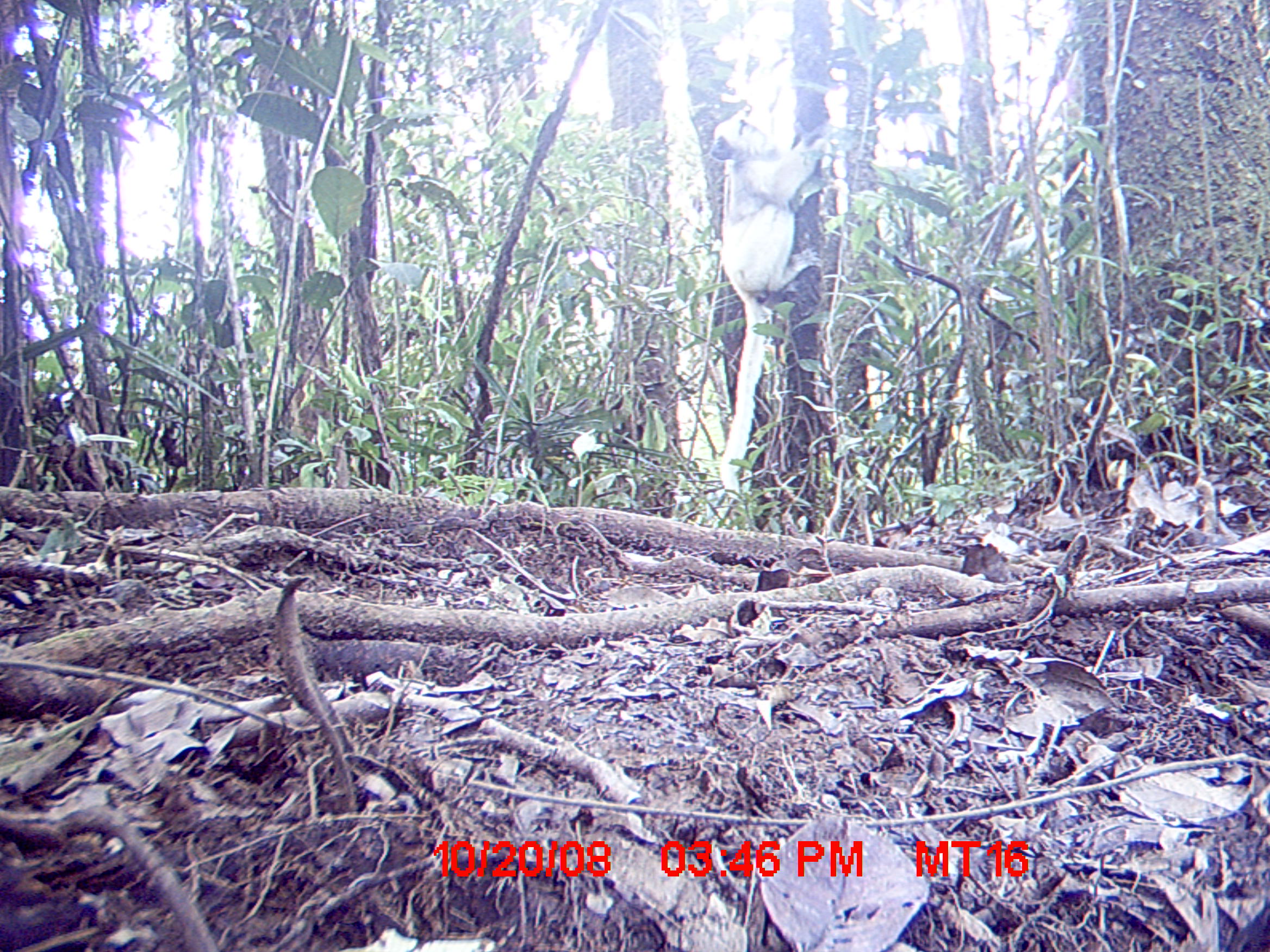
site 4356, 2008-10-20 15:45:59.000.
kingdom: Animalia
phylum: Chordata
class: Mammalia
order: Primates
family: Indriidae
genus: Propithecus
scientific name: Propithecus candidus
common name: silky sifaka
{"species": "Propithecus candidus (silky sifaka)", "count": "1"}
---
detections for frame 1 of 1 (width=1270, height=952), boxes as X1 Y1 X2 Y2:
propithecus candidus: 707 101 830 501